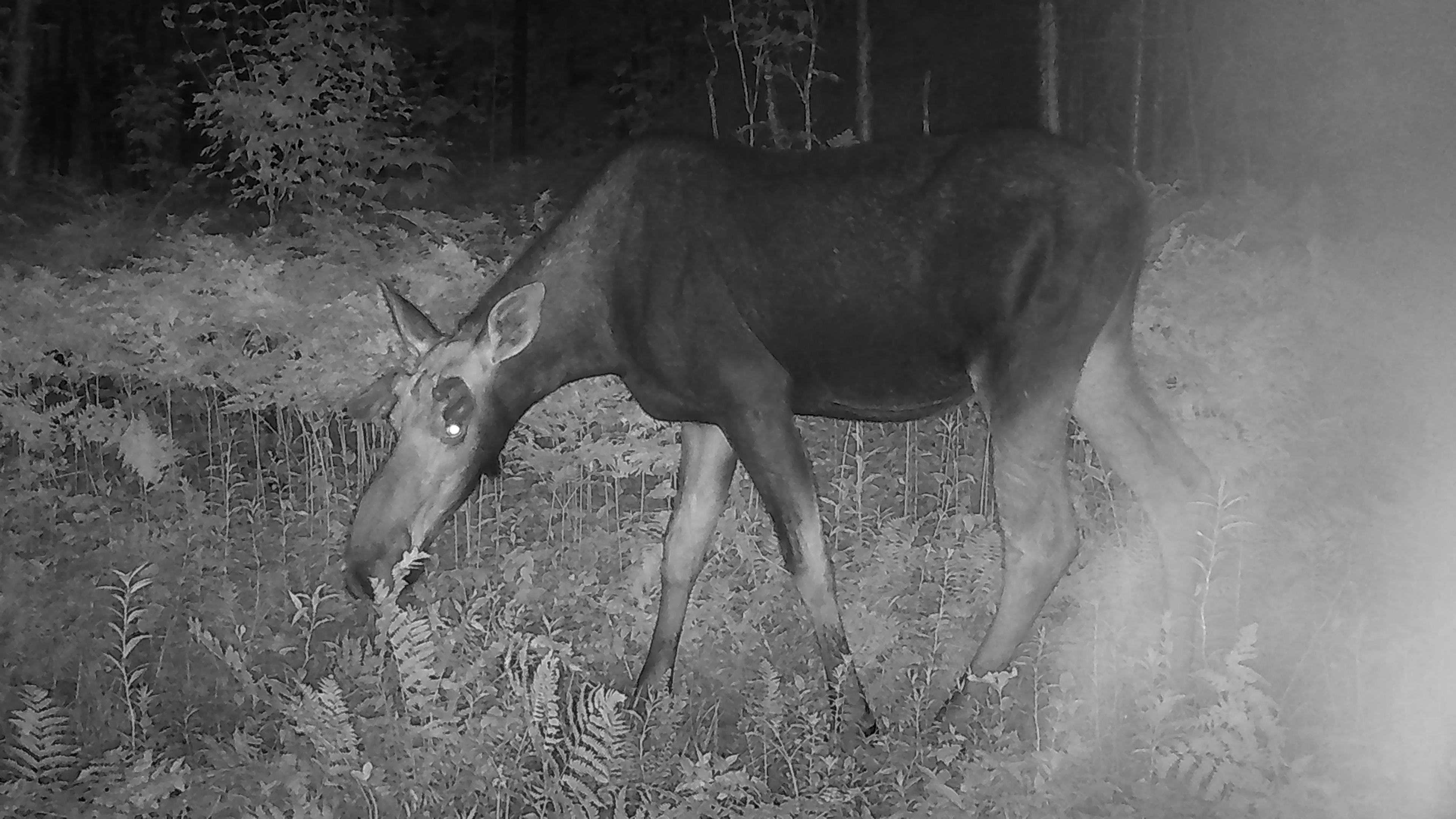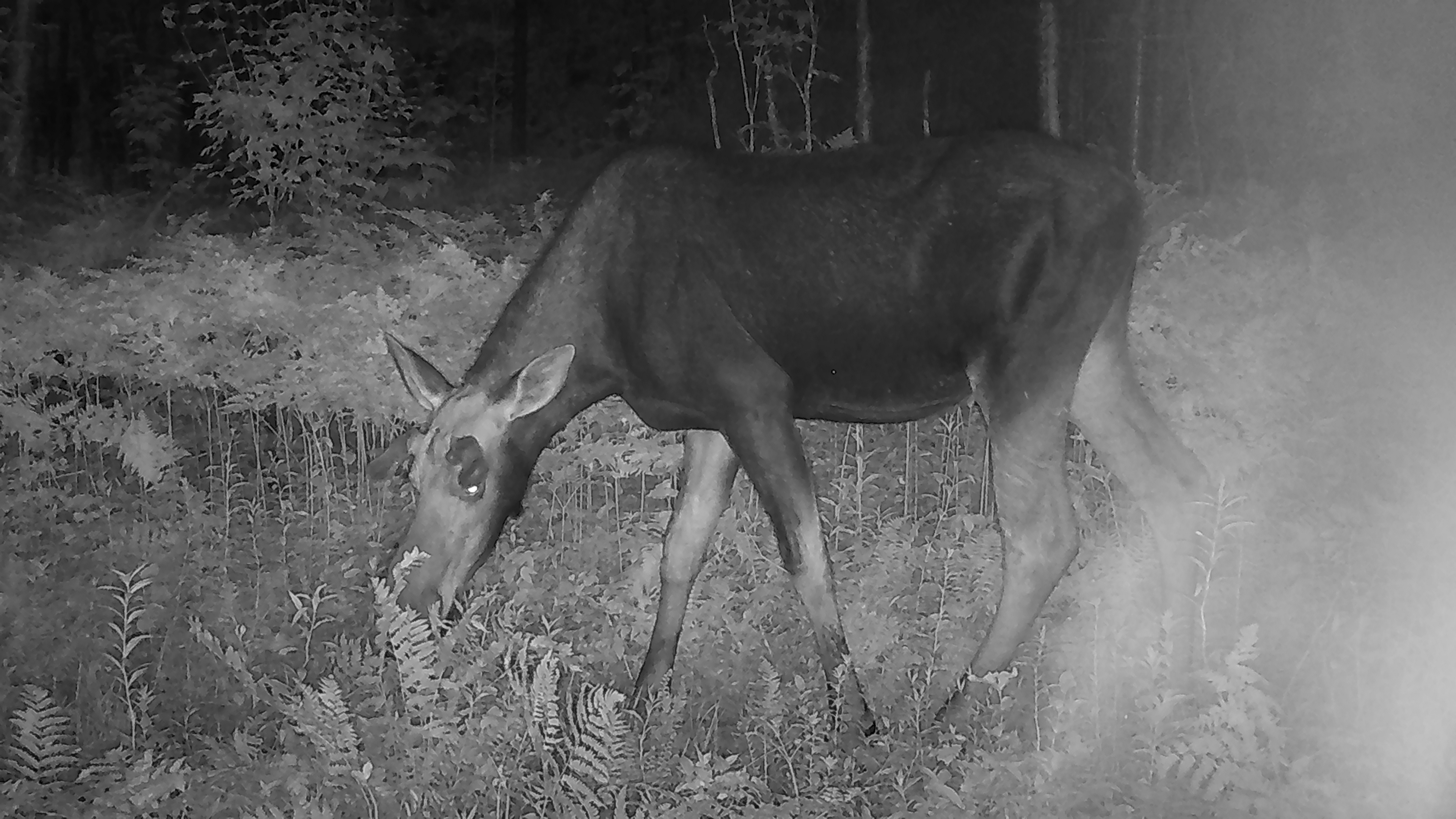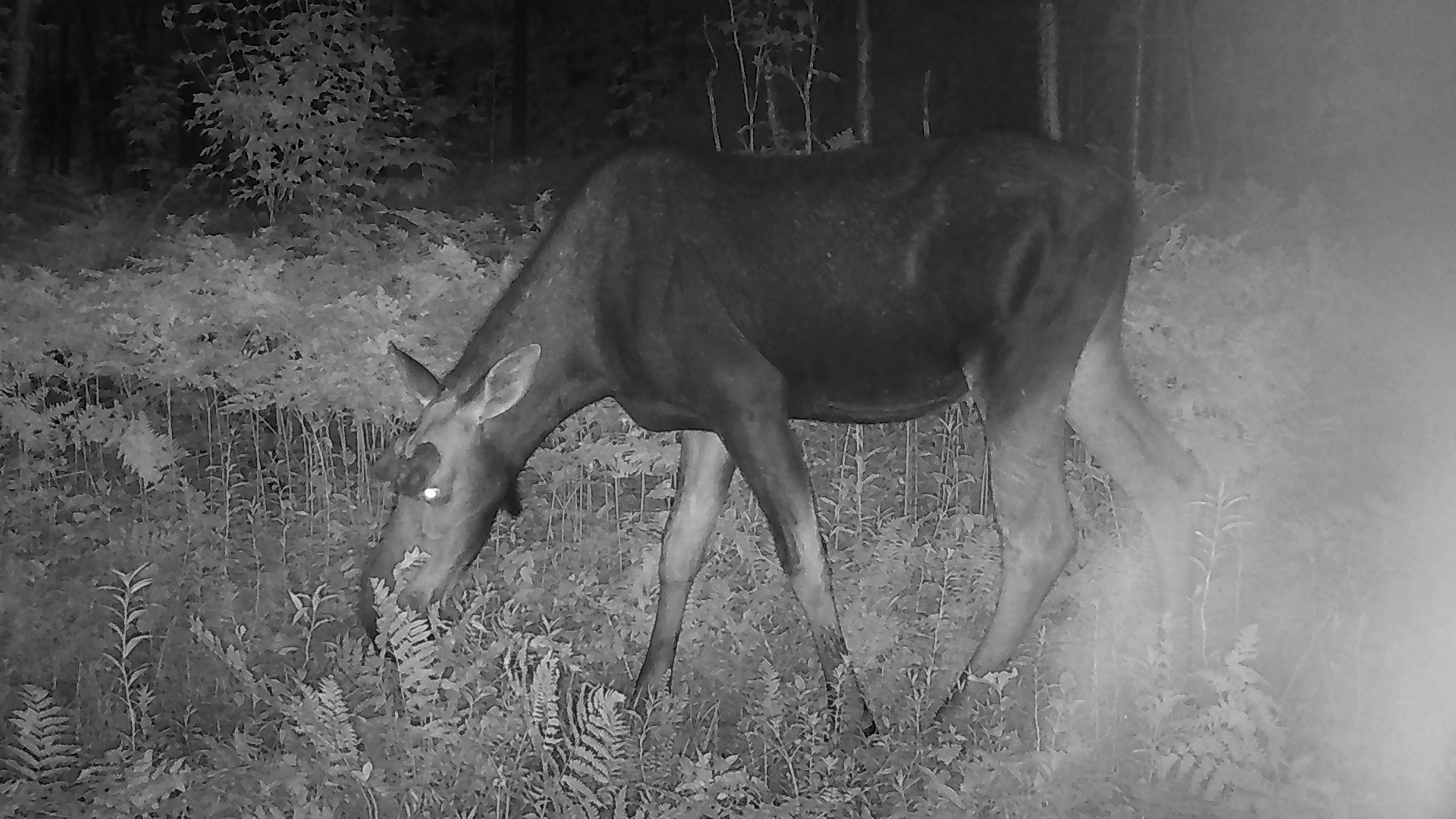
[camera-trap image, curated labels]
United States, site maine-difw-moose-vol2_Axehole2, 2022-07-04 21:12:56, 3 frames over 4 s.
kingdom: Animalia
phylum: Chordata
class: Mammalia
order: Artiodactyla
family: Cervidae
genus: Alces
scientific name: Alces alces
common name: moose